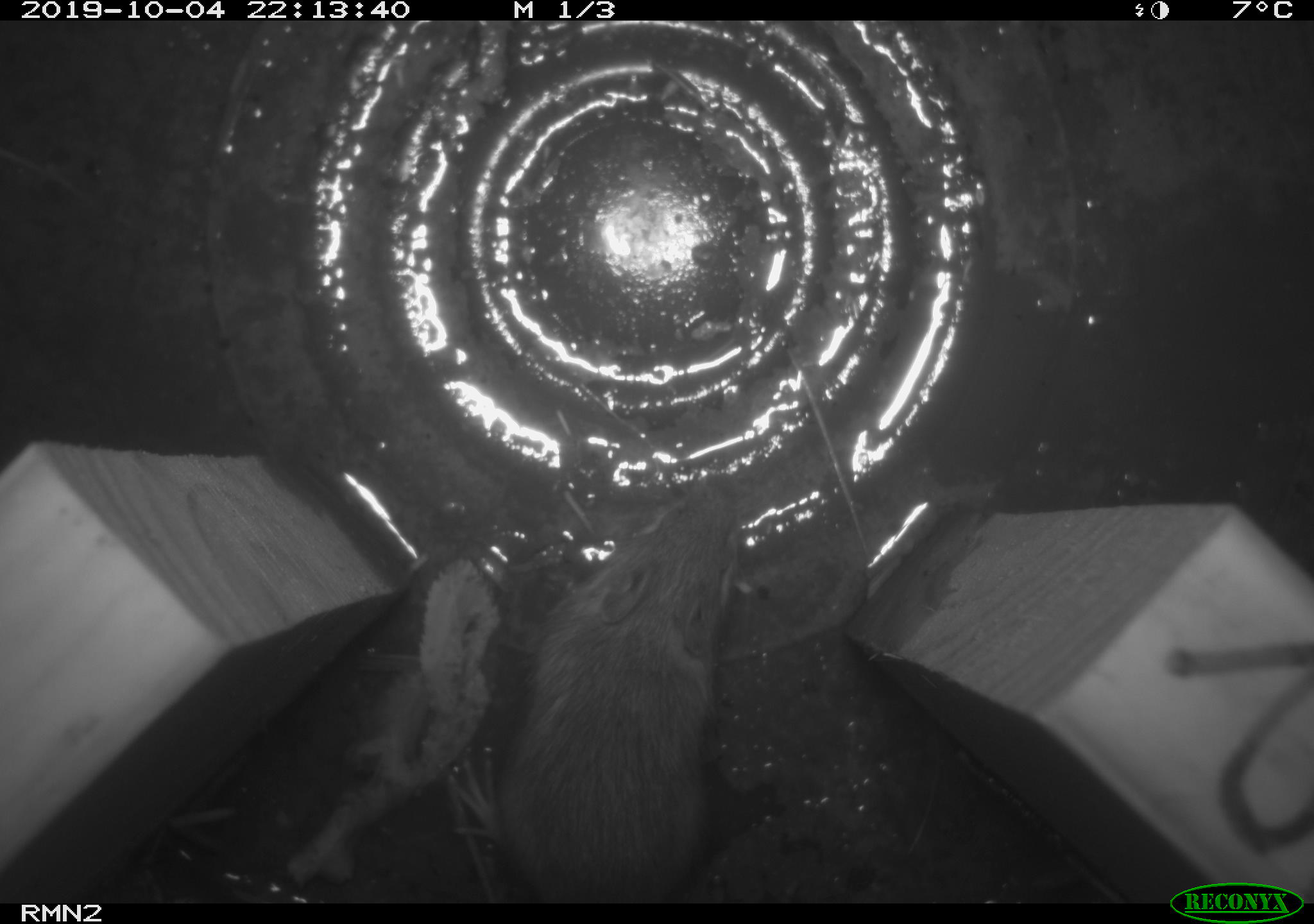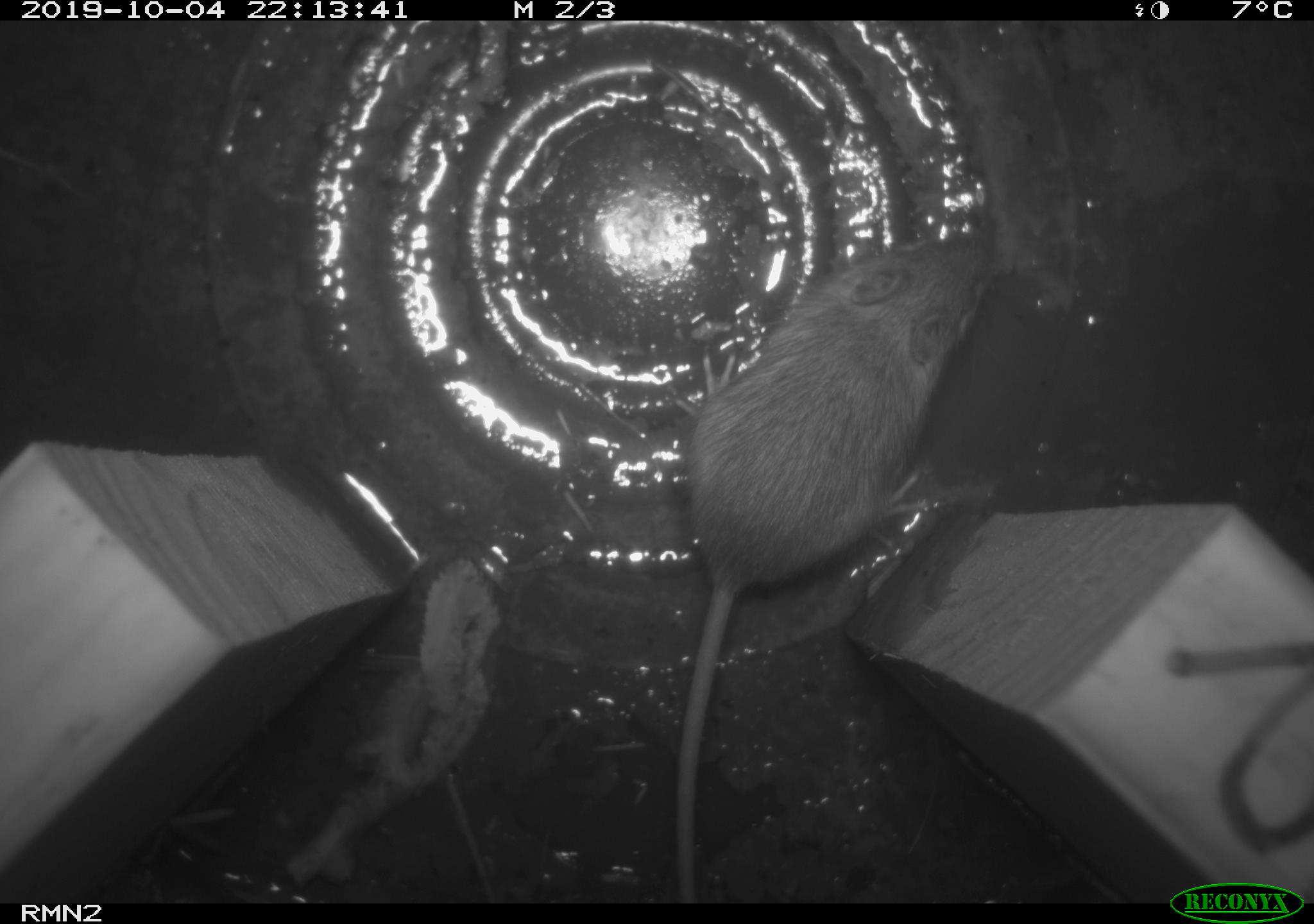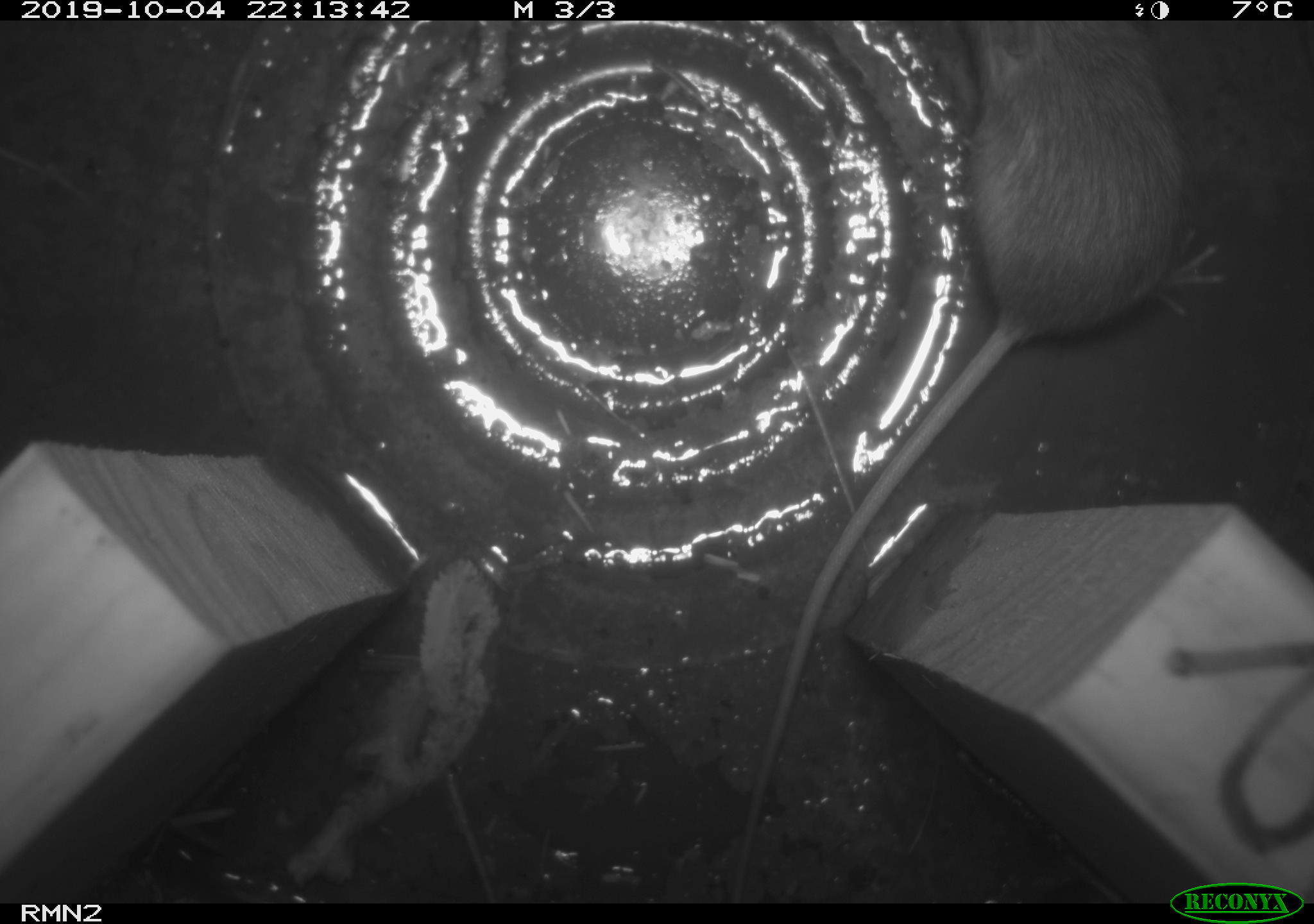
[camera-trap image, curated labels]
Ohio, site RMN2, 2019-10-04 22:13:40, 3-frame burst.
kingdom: Animalia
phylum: Chordata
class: Mammalia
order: Rodentia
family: Zapodidae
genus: Napaeozapus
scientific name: Napaeozapus insignis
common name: woodland jumping mouse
Woodland jumping mouse (Napaeozapus insignis).